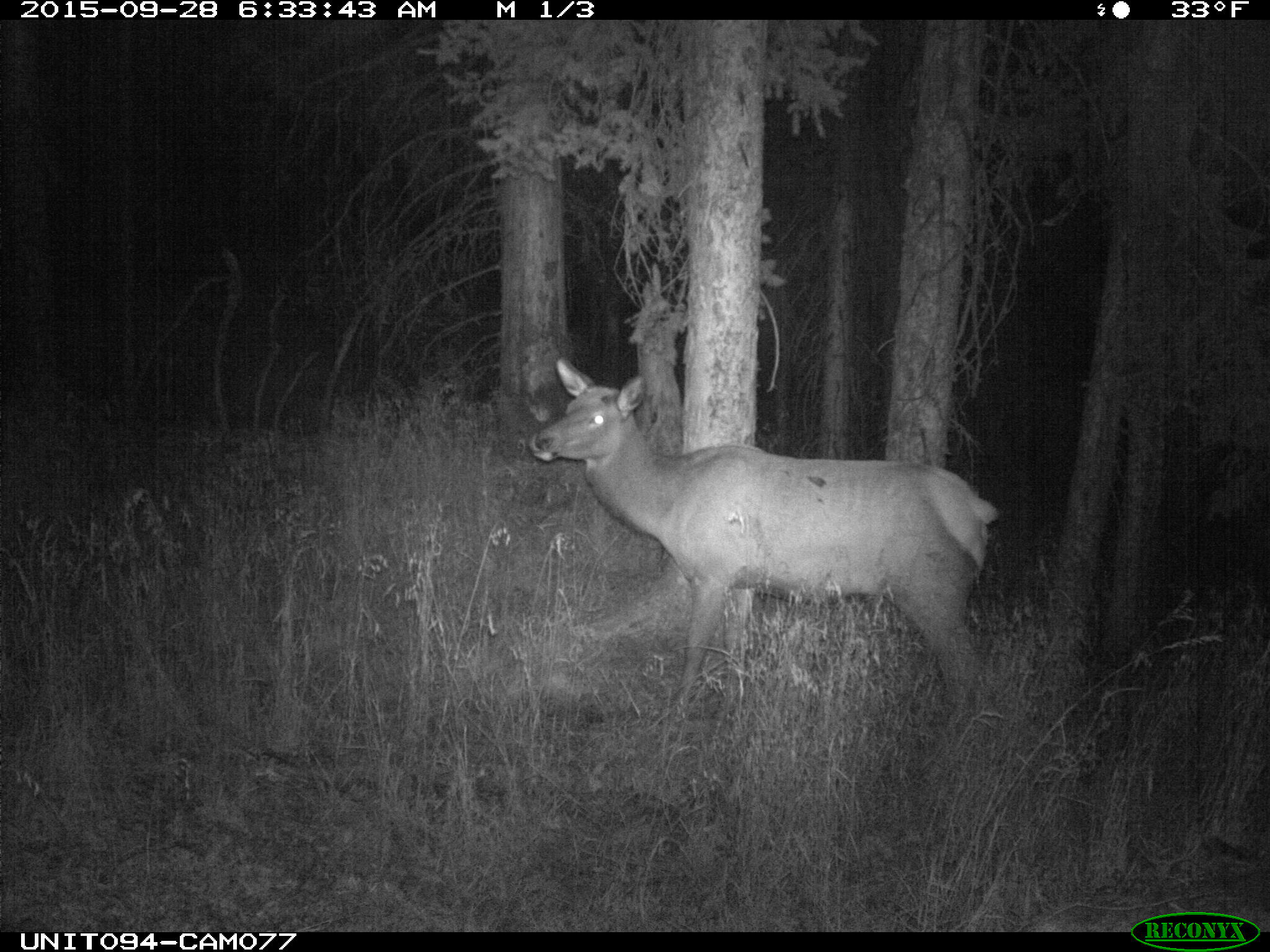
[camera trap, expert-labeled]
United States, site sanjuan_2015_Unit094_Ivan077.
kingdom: Animalia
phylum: Chordata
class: Mammalia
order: Artiodactyla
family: Cervidae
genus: Cervus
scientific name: Cervus elaphus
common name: red deer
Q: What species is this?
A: Cervus elaphus (red deer).